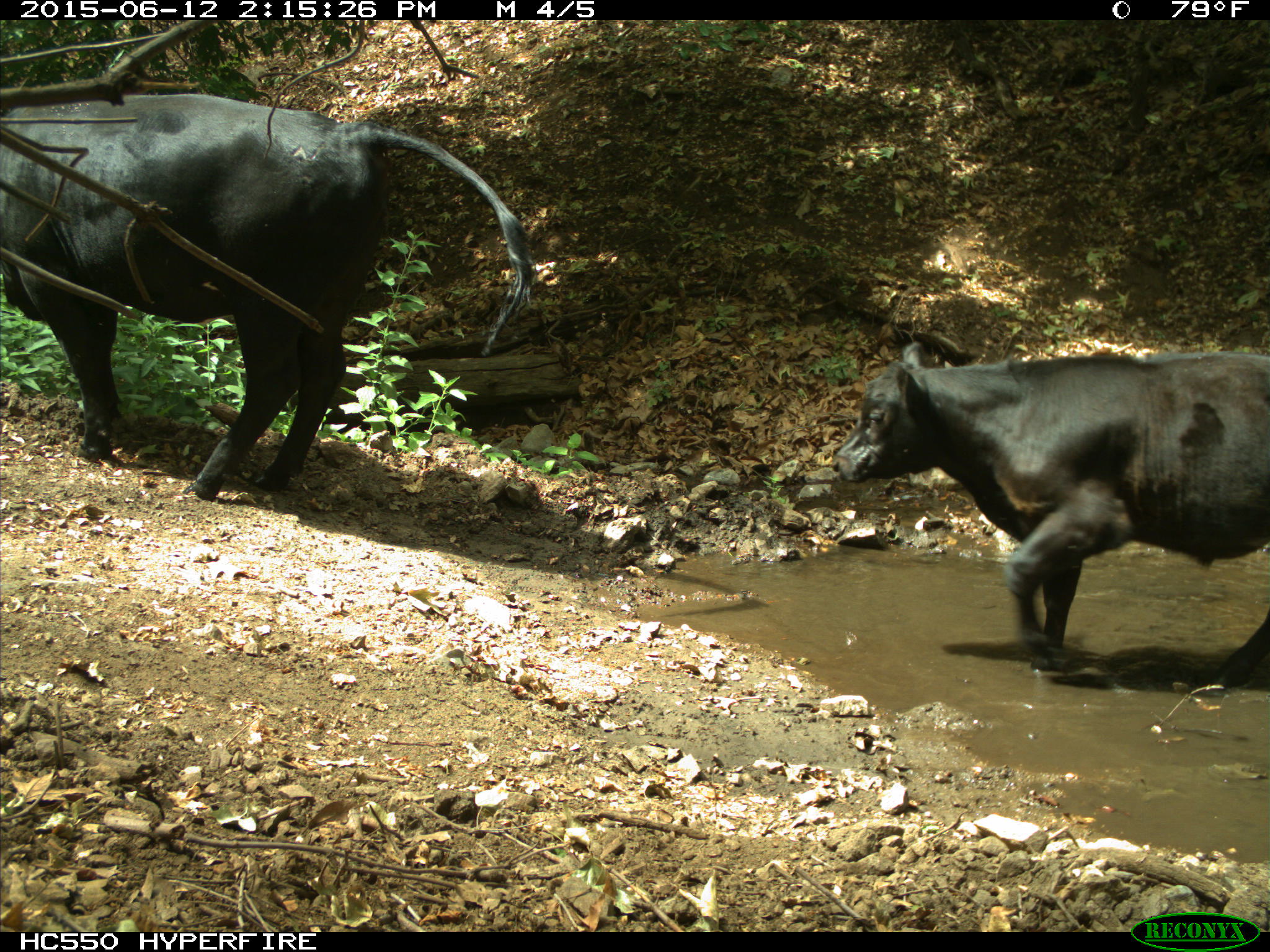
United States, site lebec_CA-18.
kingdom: Animalia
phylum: Chordata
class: Mammalia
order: Artiodactyla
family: Bovidae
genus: Bos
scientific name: Bos taurus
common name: domestic cow